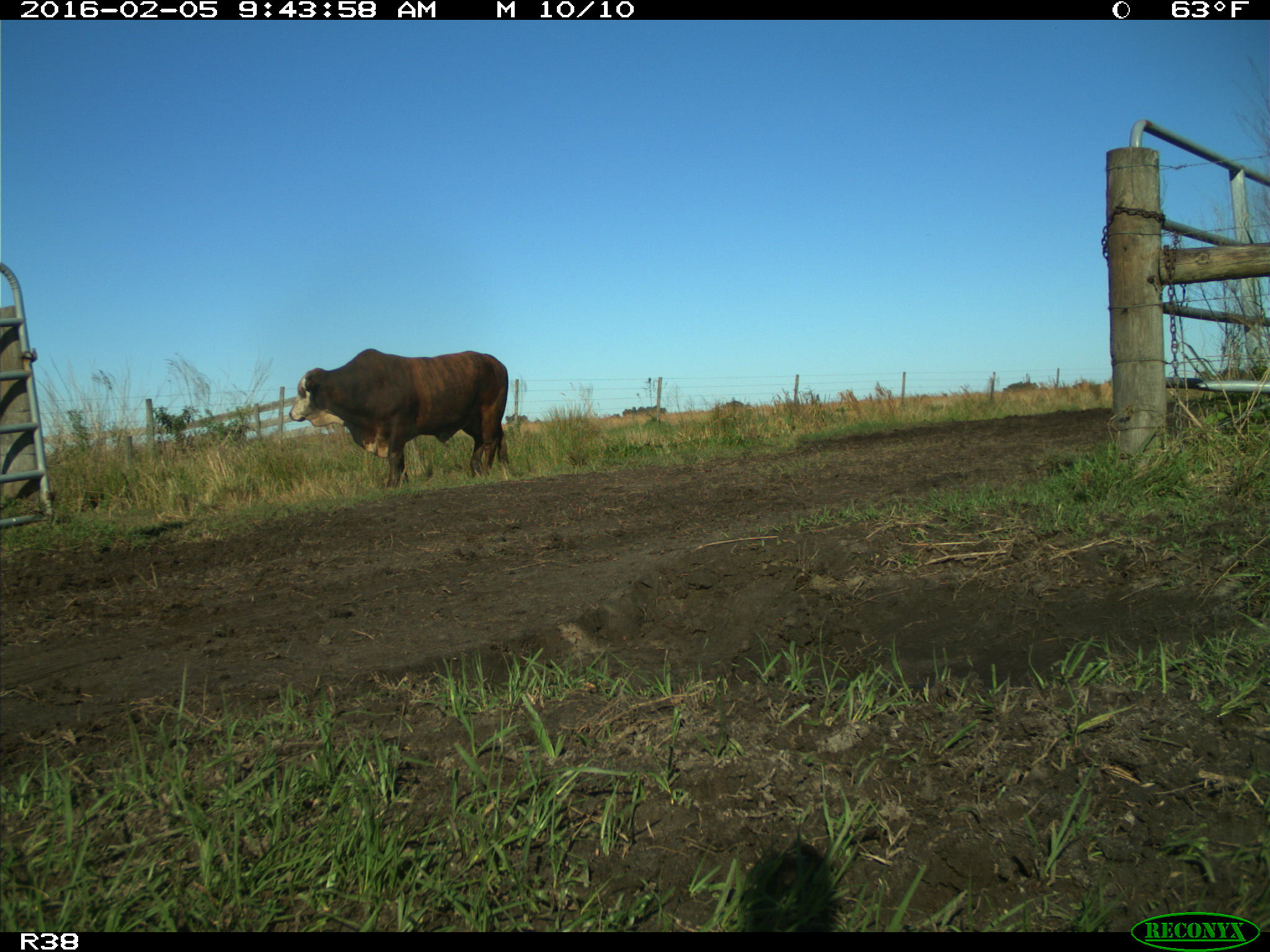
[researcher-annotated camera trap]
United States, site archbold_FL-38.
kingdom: Animalia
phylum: Chordata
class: Mammalia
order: Artiodactyla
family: Bovidae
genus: Bos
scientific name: Bos taurus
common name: domestic cow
Bos taurus (domestic cow).